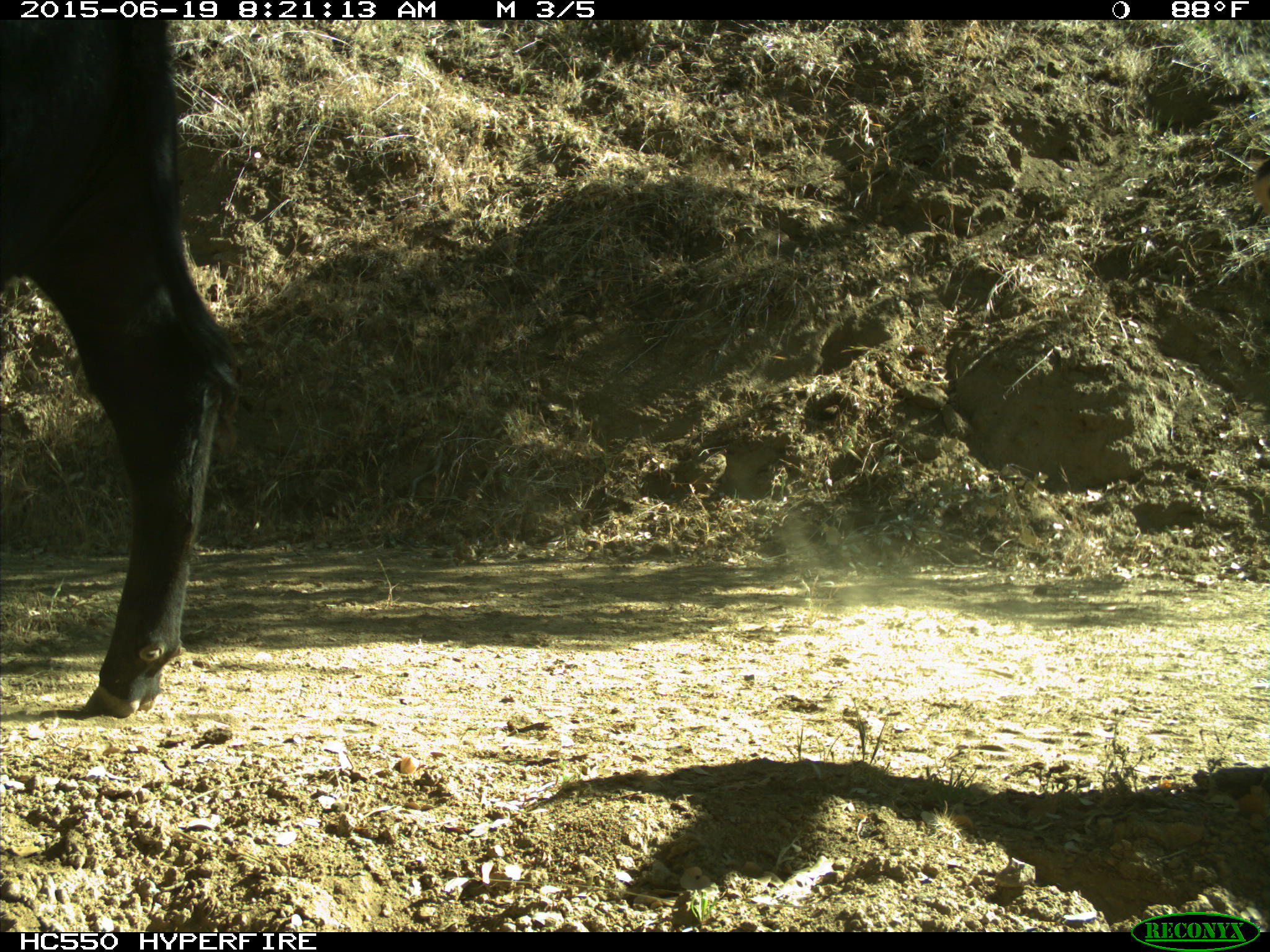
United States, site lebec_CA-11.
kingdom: Animalia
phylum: Chordata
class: Mammalia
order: Artiodactyla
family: Bovidae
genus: Bos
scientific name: Bos taurus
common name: domestic cow